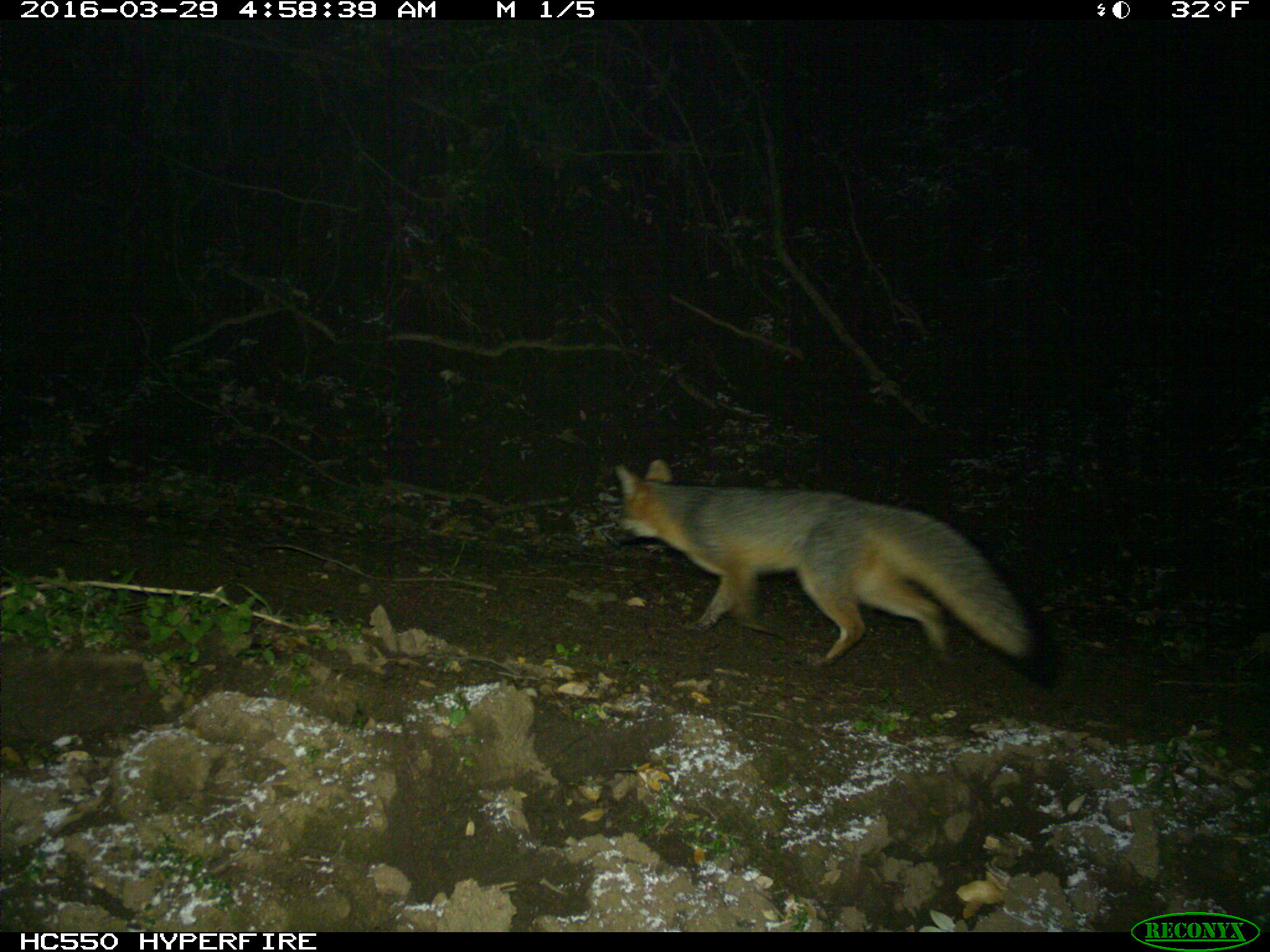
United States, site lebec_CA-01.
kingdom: Animalia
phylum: Chordata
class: Mammalia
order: Carnivora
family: Canidae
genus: Urocyon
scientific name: Urocyon cinereoargenteus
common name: gray fox